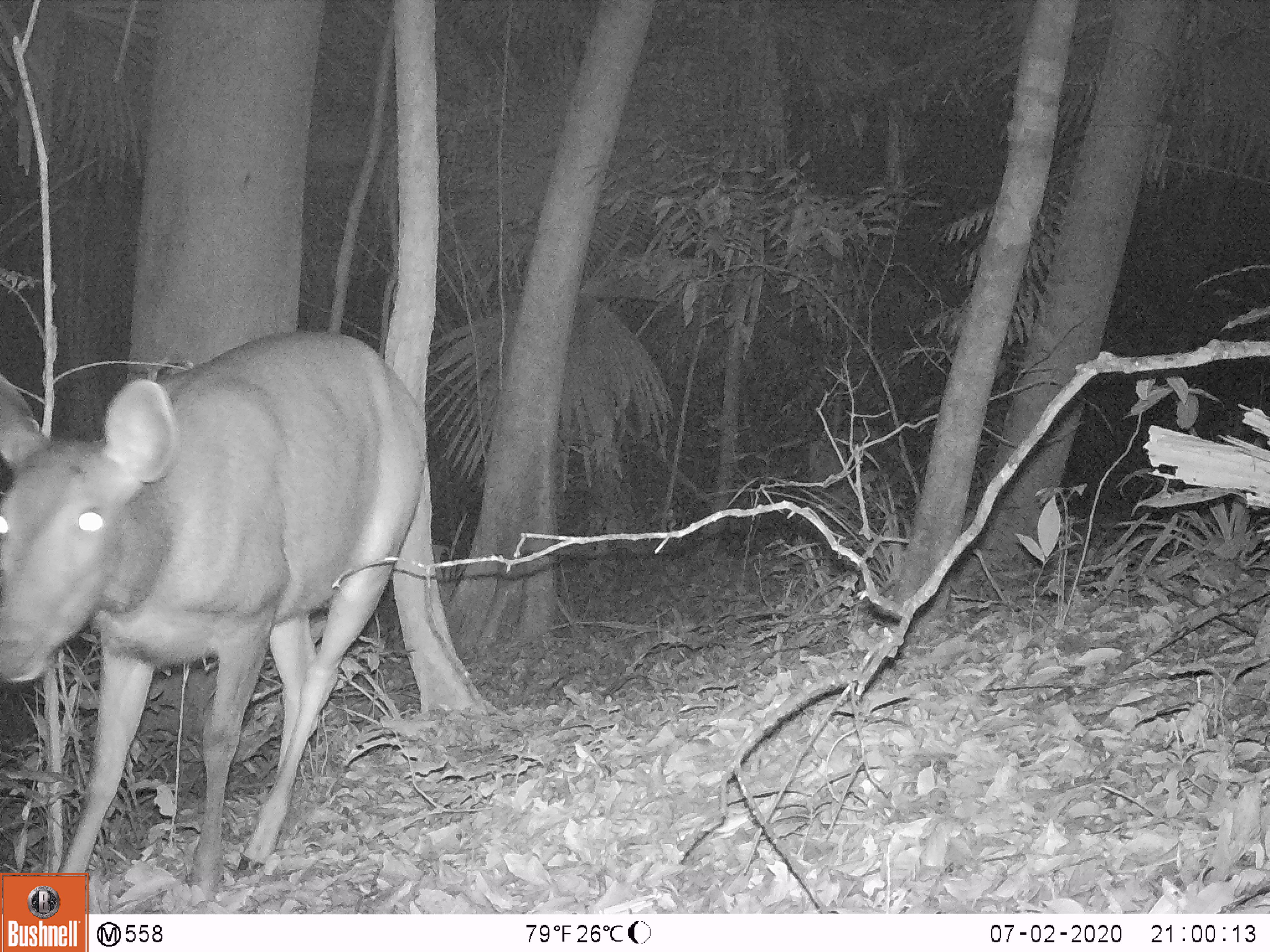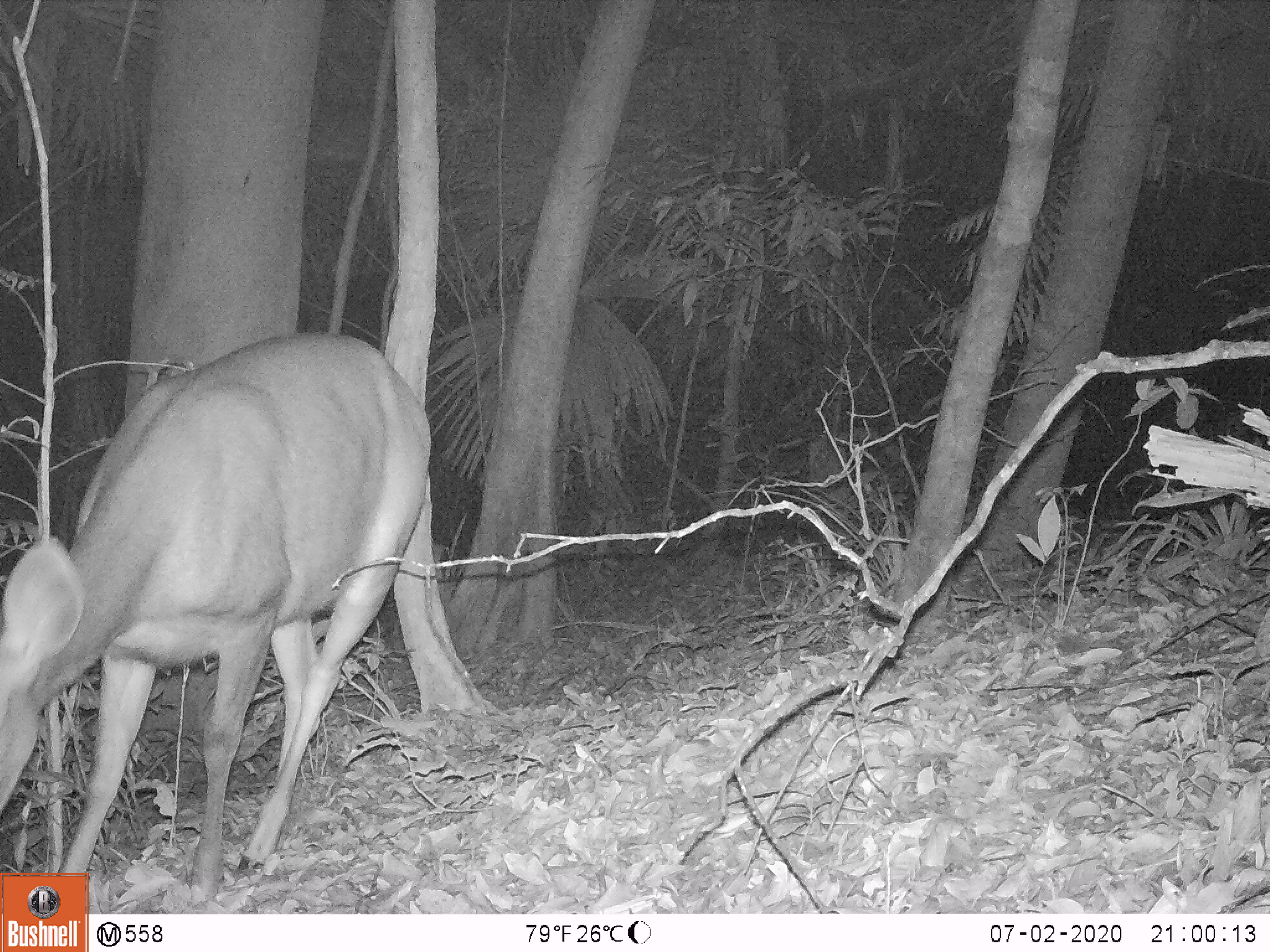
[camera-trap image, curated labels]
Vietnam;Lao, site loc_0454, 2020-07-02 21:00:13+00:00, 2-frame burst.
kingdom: Animalia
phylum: Chordata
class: Mammalia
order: Artiodactyla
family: Cervidae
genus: Rusa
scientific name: Rusa unicolor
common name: sambar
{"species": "sambar (Rusa unicolor)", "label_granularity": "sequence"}